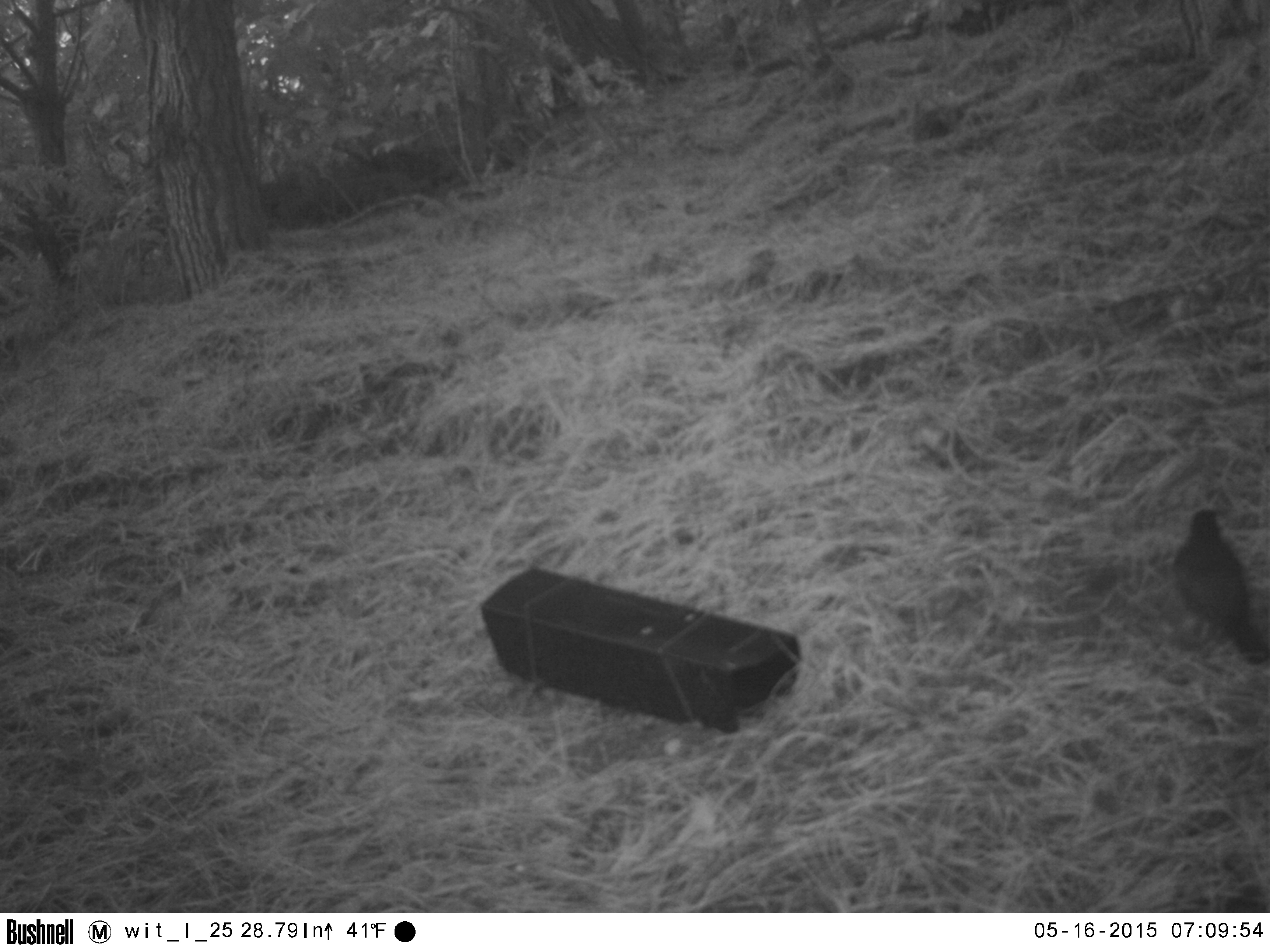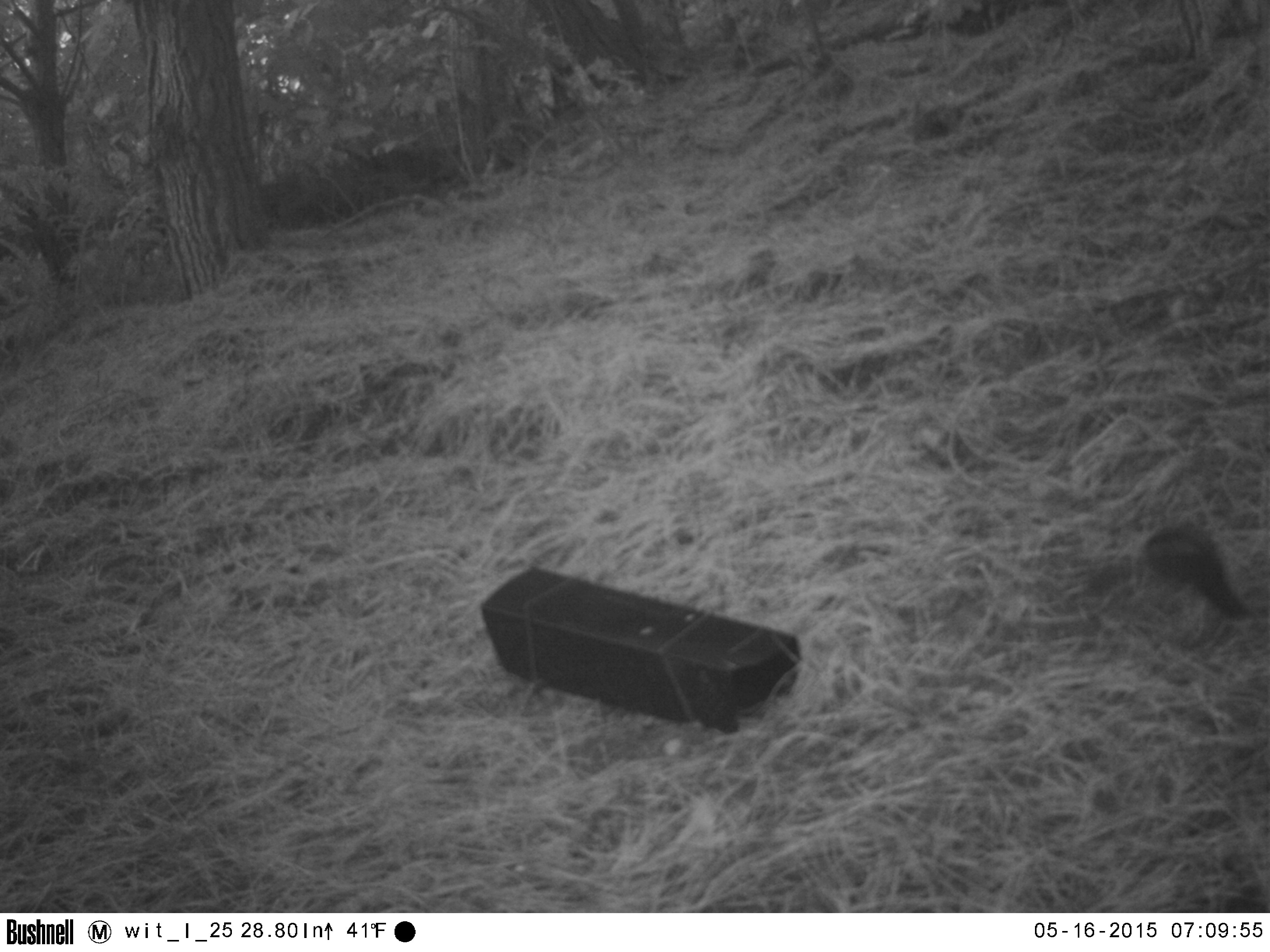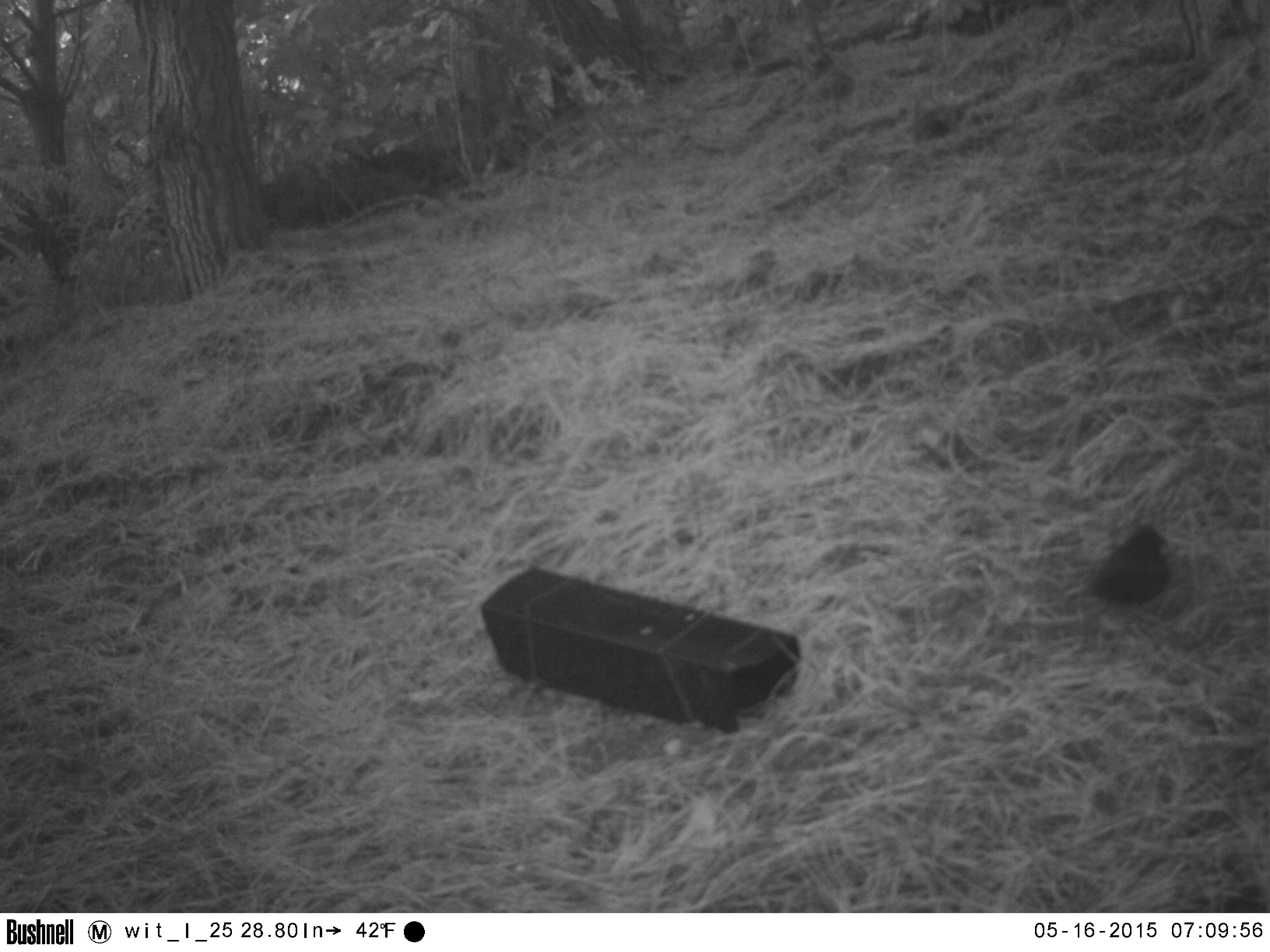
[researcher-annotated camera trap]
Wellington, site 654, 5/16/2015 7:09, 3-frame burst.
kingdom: Animalia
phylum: Chordata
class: Aves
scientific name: Aves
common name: bird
Bird (Aves).